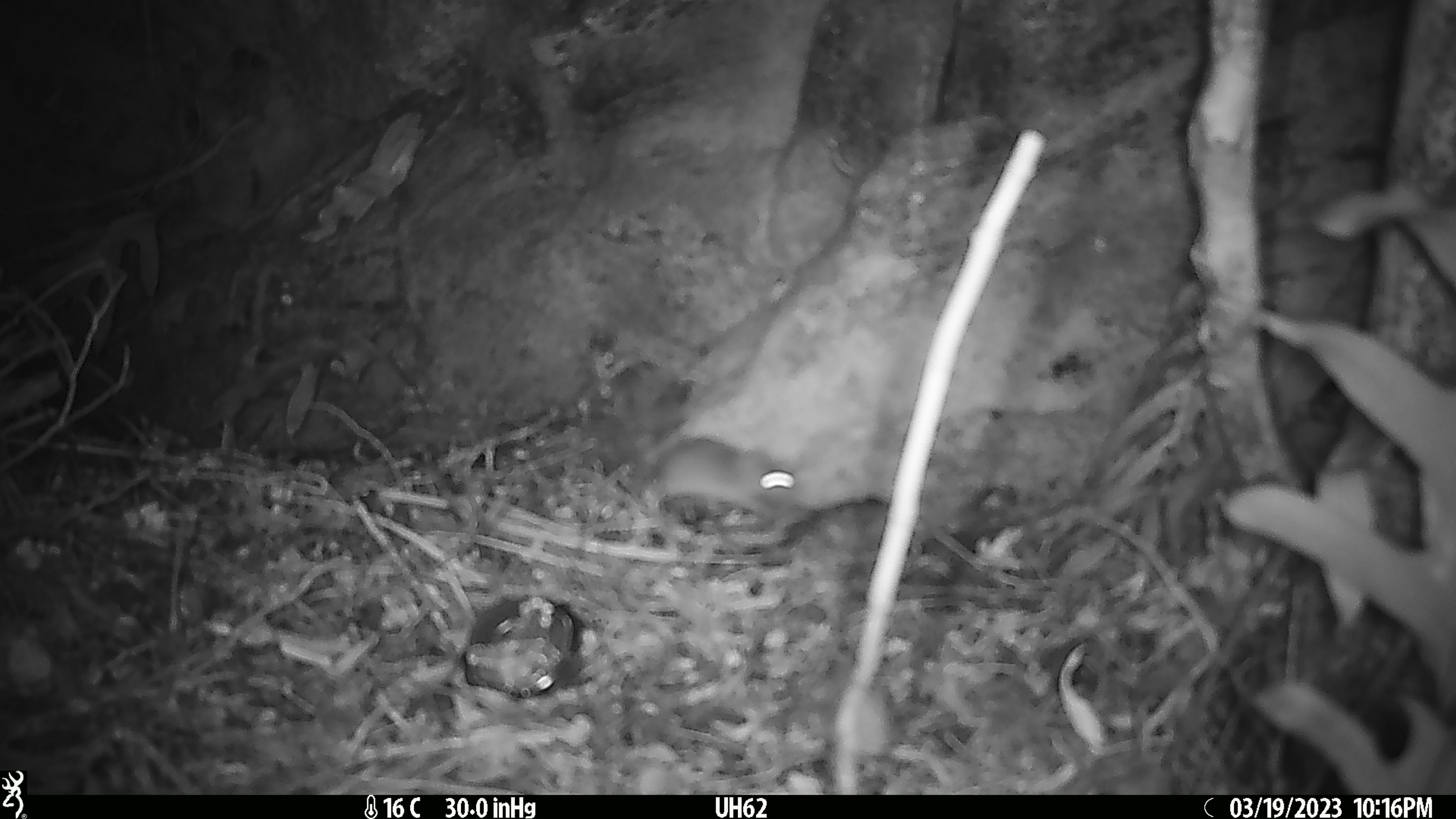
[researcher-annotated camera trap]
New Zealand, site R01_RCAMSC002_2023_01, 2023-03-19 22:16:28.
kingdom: Animalia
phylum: Chordata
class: Mammalia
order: Rodentia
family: Muridae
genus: Mus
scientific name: Mus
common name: mouse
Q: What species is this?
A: Mouse (Mus).